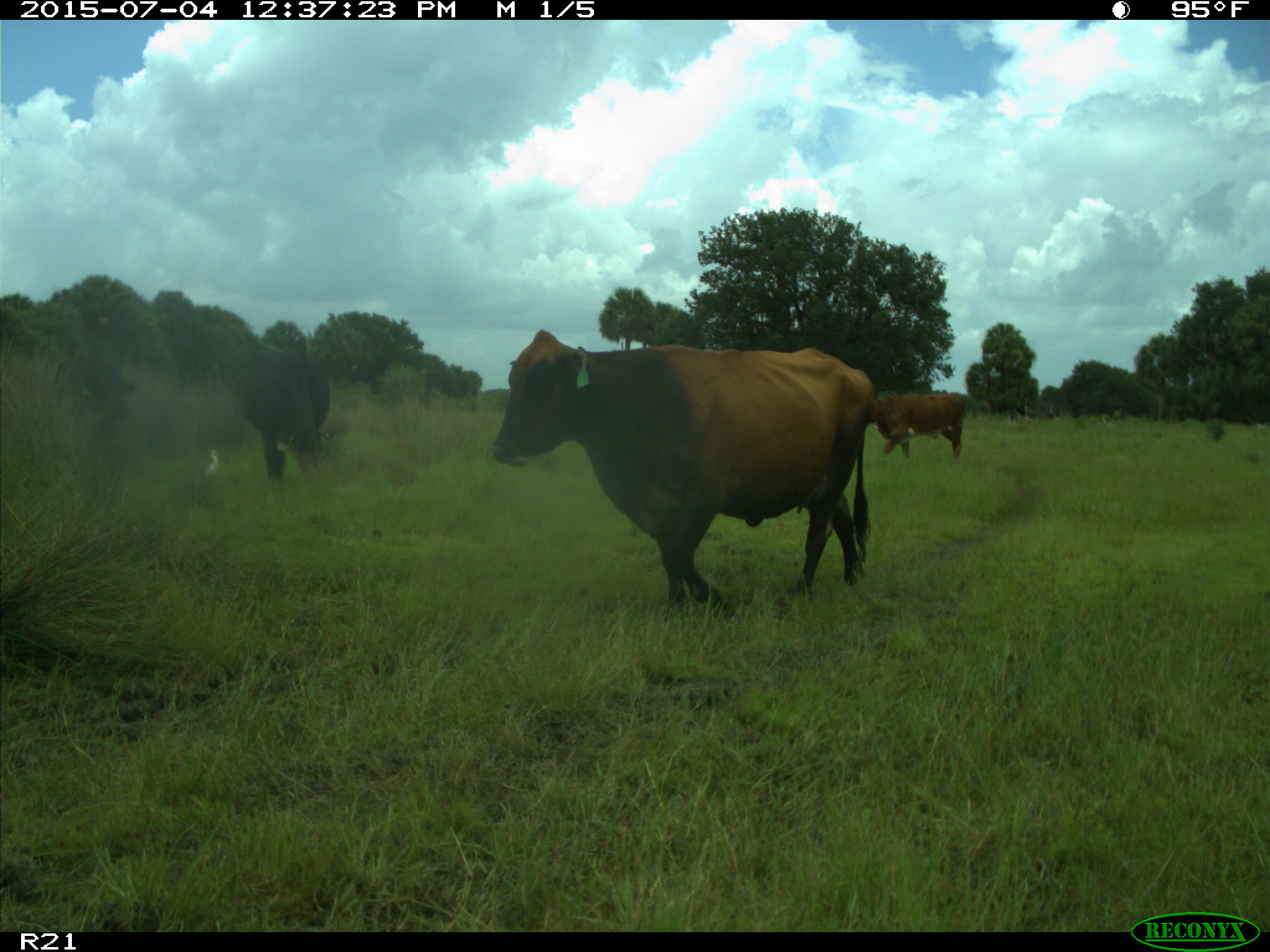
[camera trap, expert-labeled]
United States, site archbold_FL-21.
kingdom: Animalia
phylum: Chordata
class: Mammalia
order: Artiodactyla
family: Bovidae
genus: Bos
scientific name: Bos taurus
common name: domestic cow